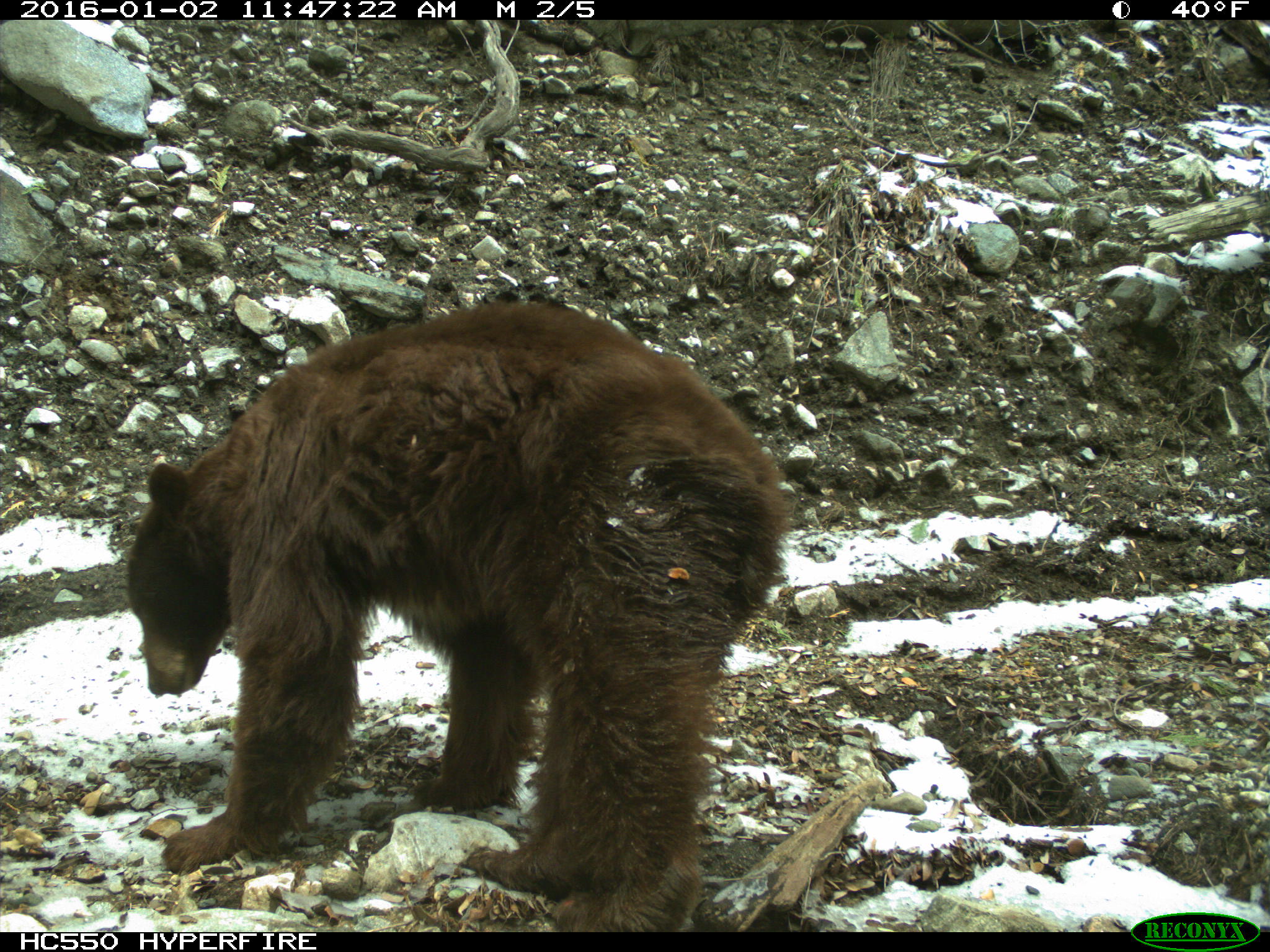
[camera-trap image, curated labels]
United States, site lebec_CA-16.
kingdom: Animalia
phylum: Chordata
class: Mammalia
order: Carnivora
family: Ursidae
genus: Ursus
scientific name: Ursus americanus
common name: american black bear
Ursus americanus (american black bear).